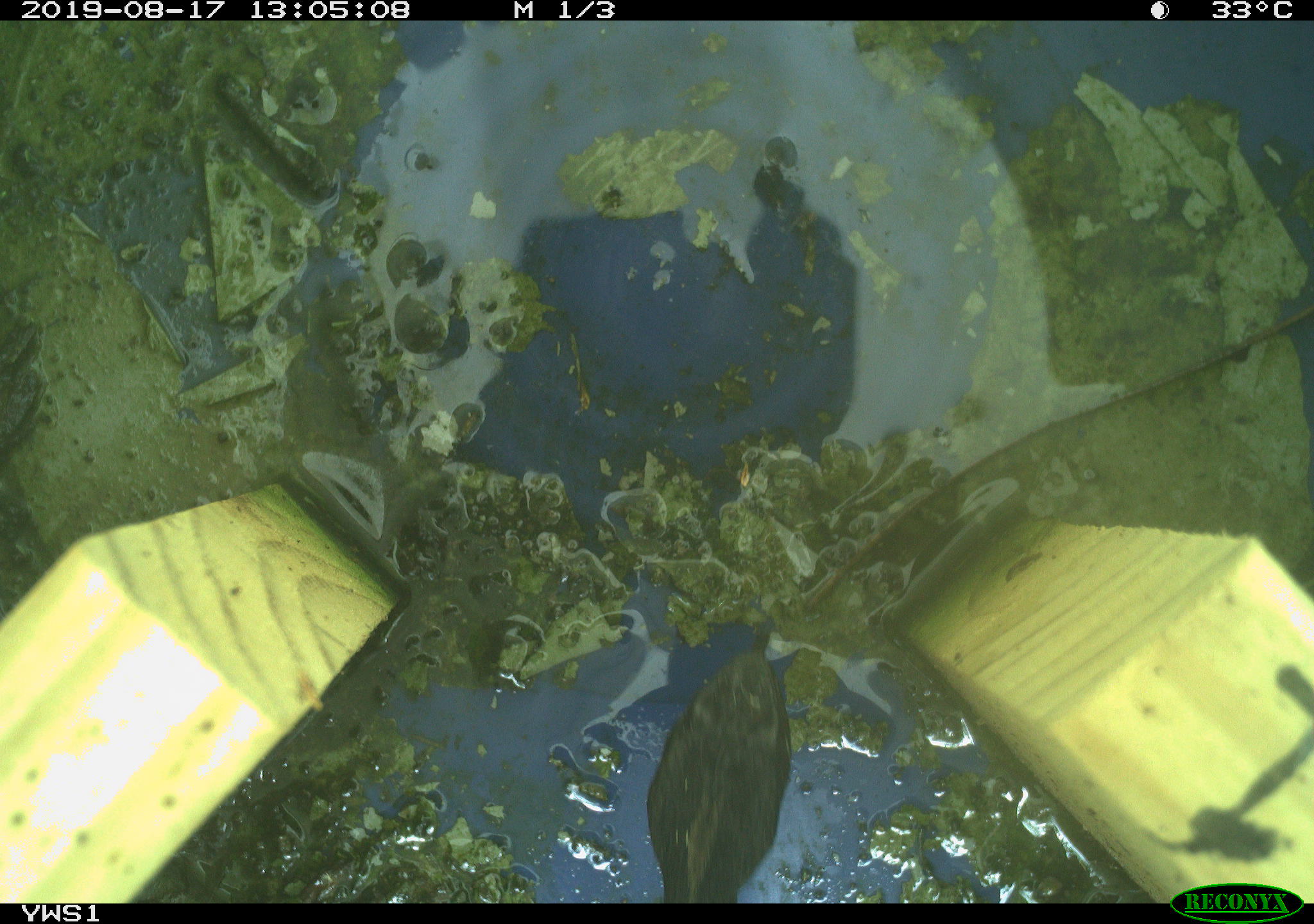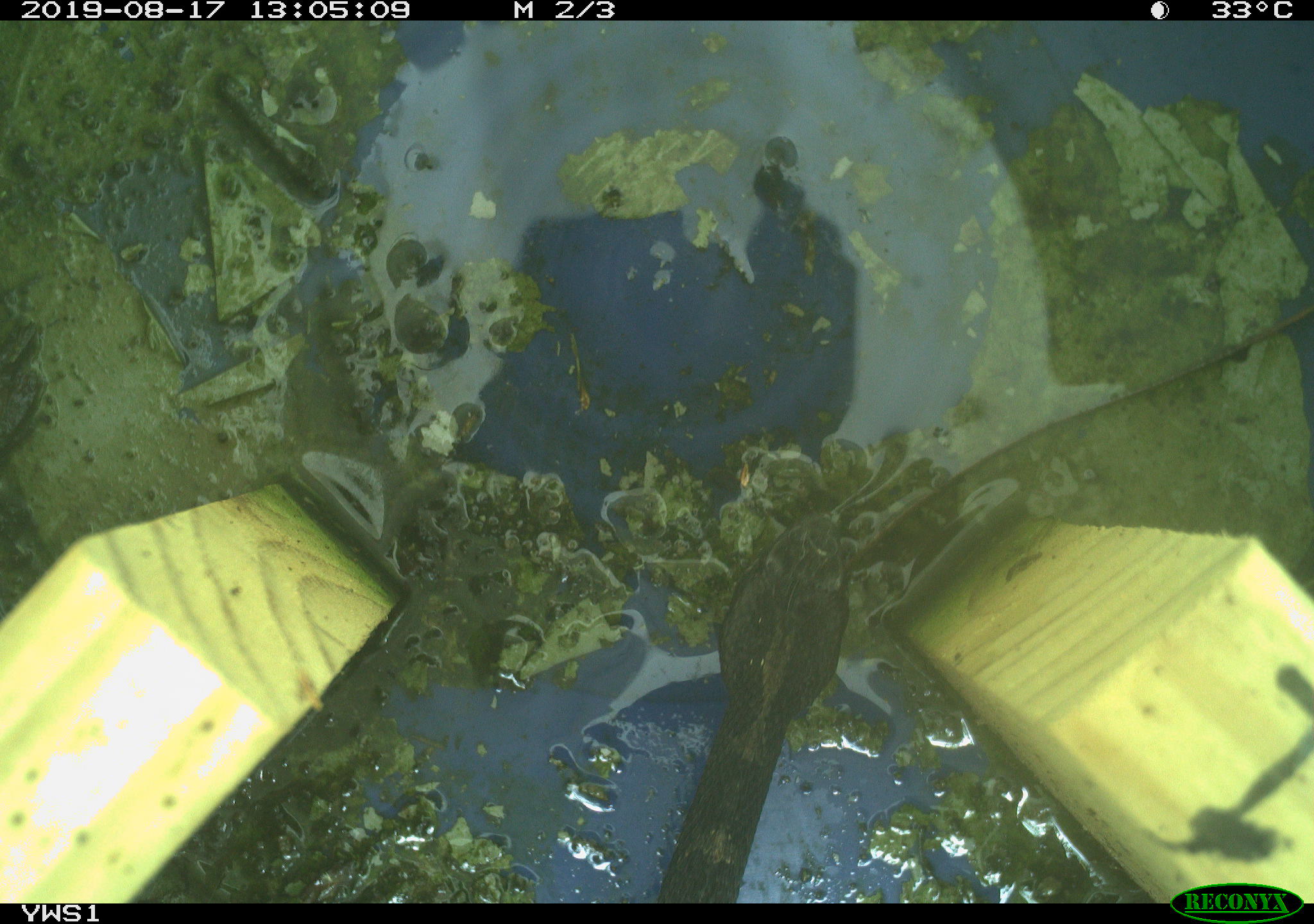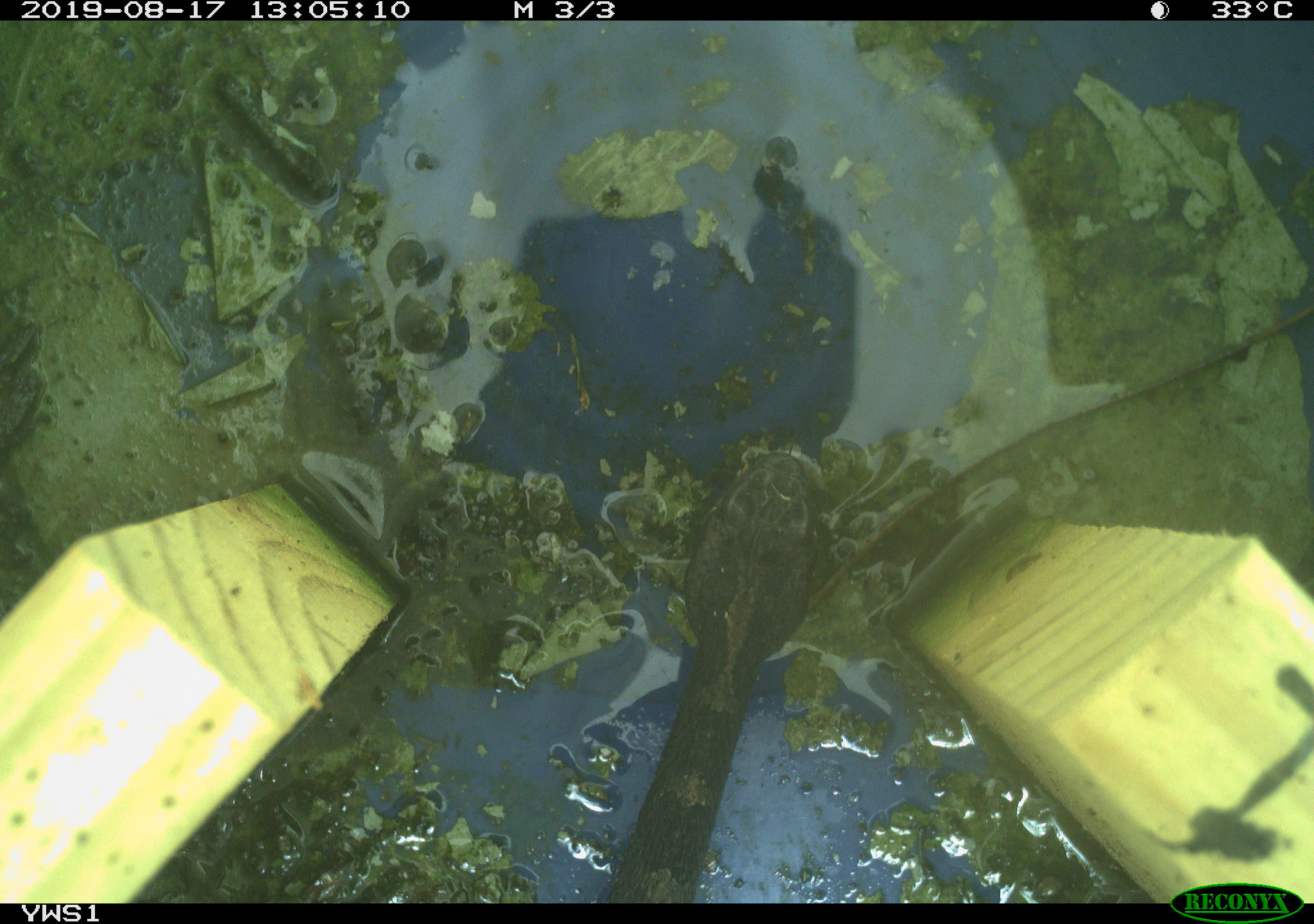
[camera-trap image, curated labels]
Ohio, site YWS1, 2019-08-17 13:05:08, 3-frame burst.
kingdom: Animalia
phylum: Chordata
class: Reptilia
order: Squamata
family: Viperidae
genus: Sistrurus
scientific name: Sistrurus catenatus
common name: eastern massasauga